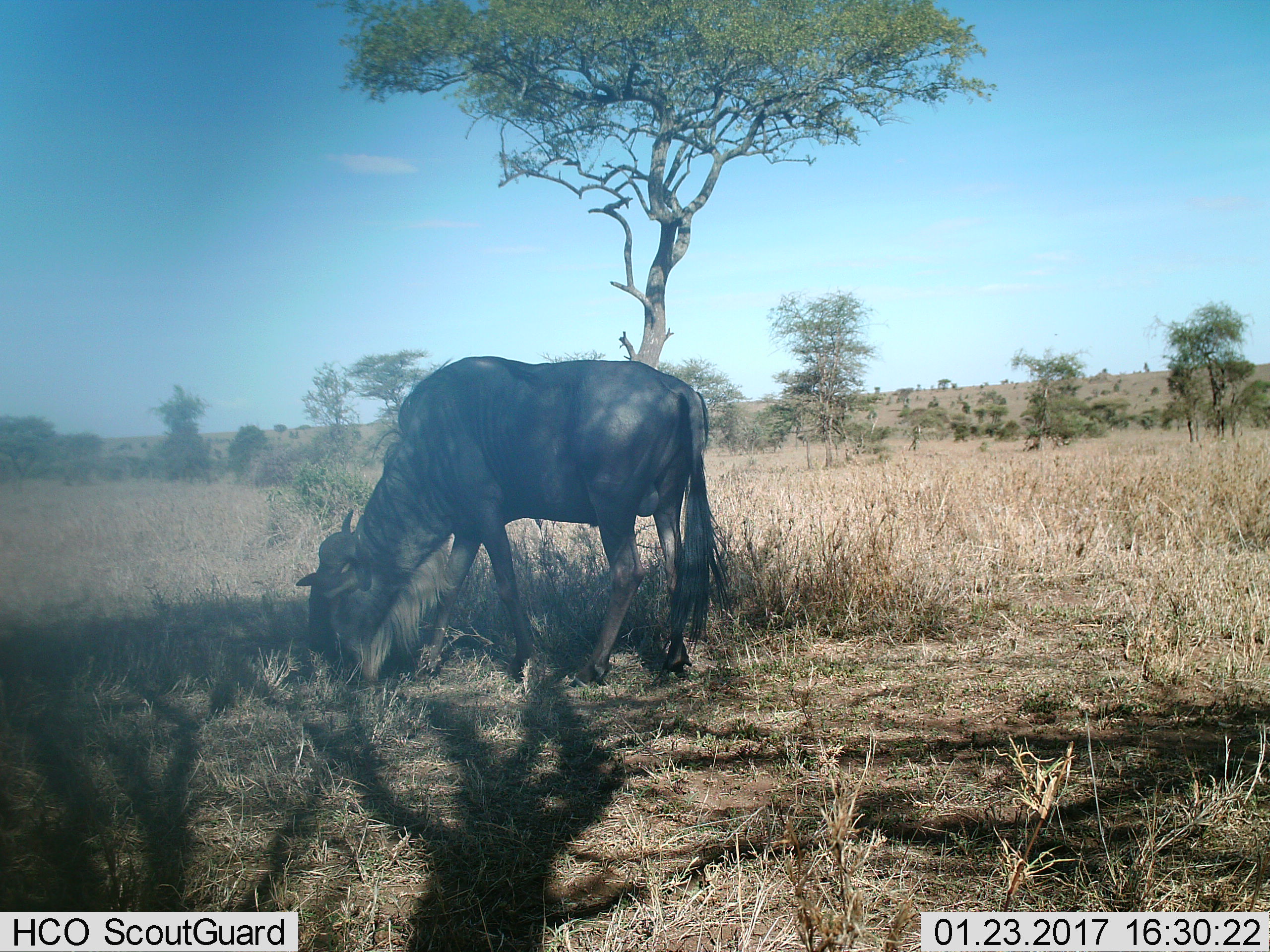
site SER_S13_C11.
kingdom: Animalia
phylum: Chordata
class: Mammalia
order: Artiodactyla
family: Bovidae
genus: Connochaetes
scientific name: Connochaetes taurinus taurinus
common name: blue wildebeest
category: wildebeestblue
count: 1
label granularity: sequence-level